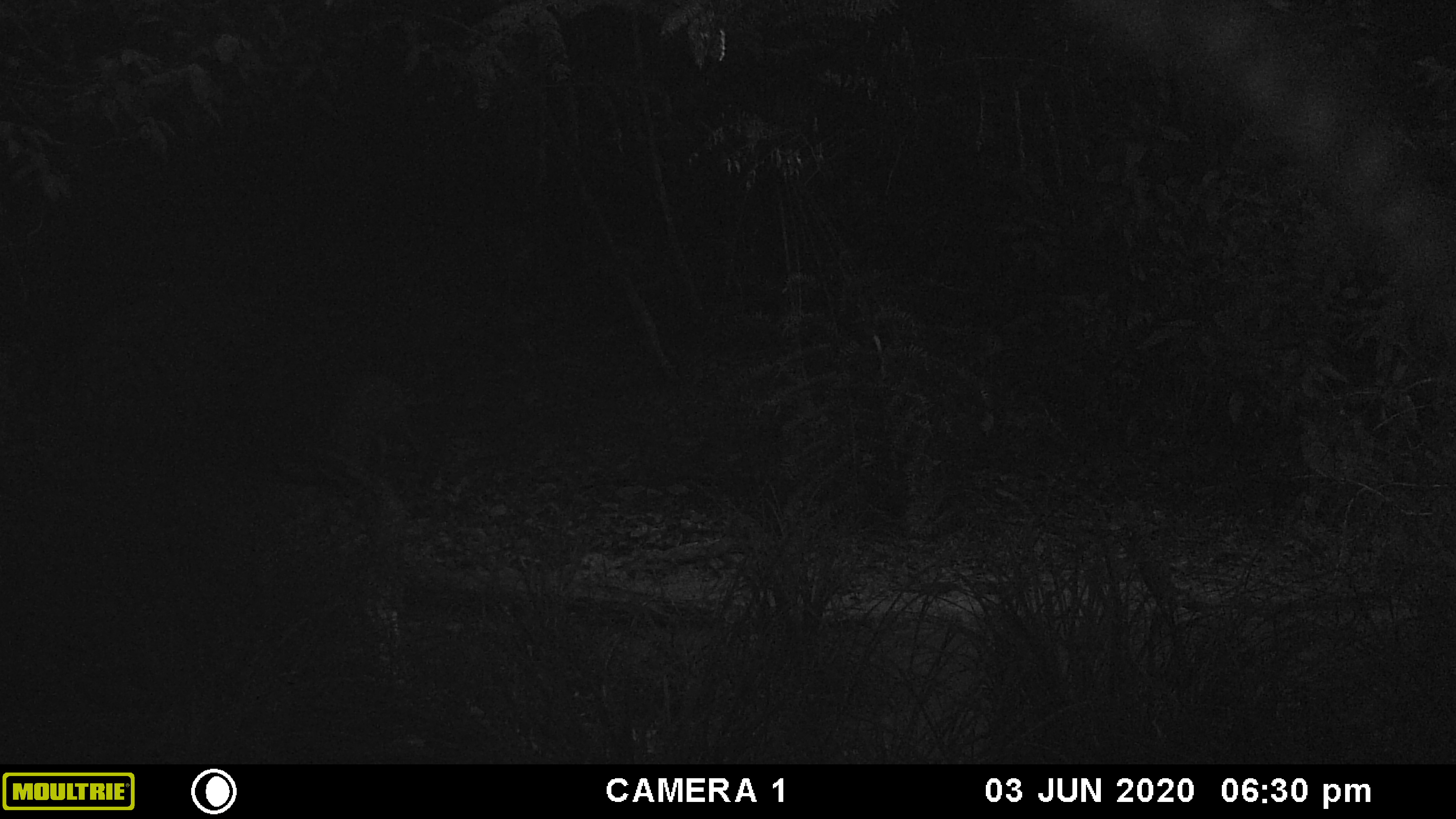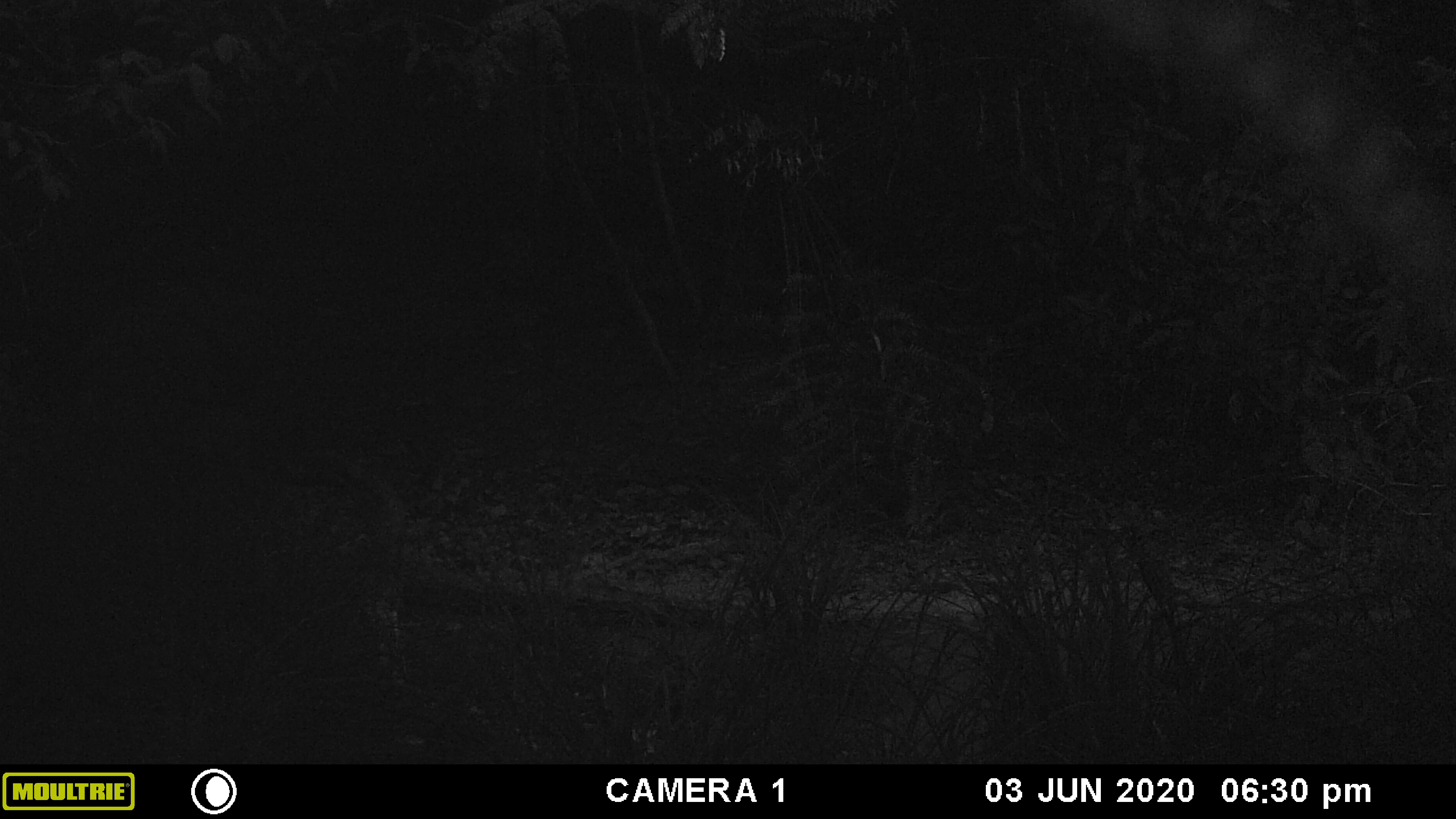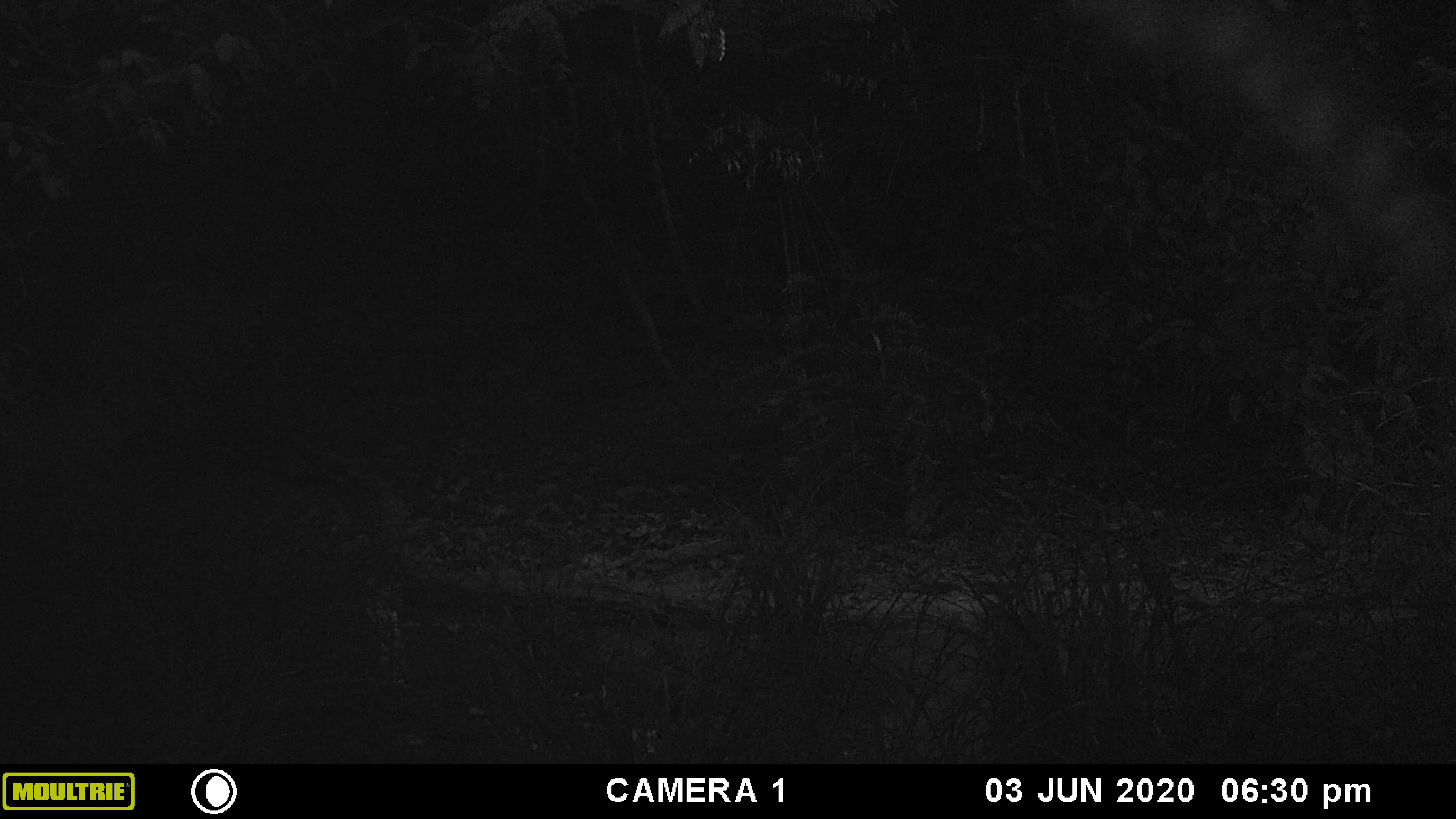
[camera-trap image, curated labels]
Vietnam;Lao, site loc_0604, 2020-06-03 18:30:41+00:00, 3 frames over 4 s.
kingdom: Animalia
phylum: Chordata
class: Mammalia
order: Artiodactyla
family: Suidae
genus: Sus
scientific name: Sus scrofa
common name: eurasian wild pig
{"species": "eurasian wild pig (Sus scrofa)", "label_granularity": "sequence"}